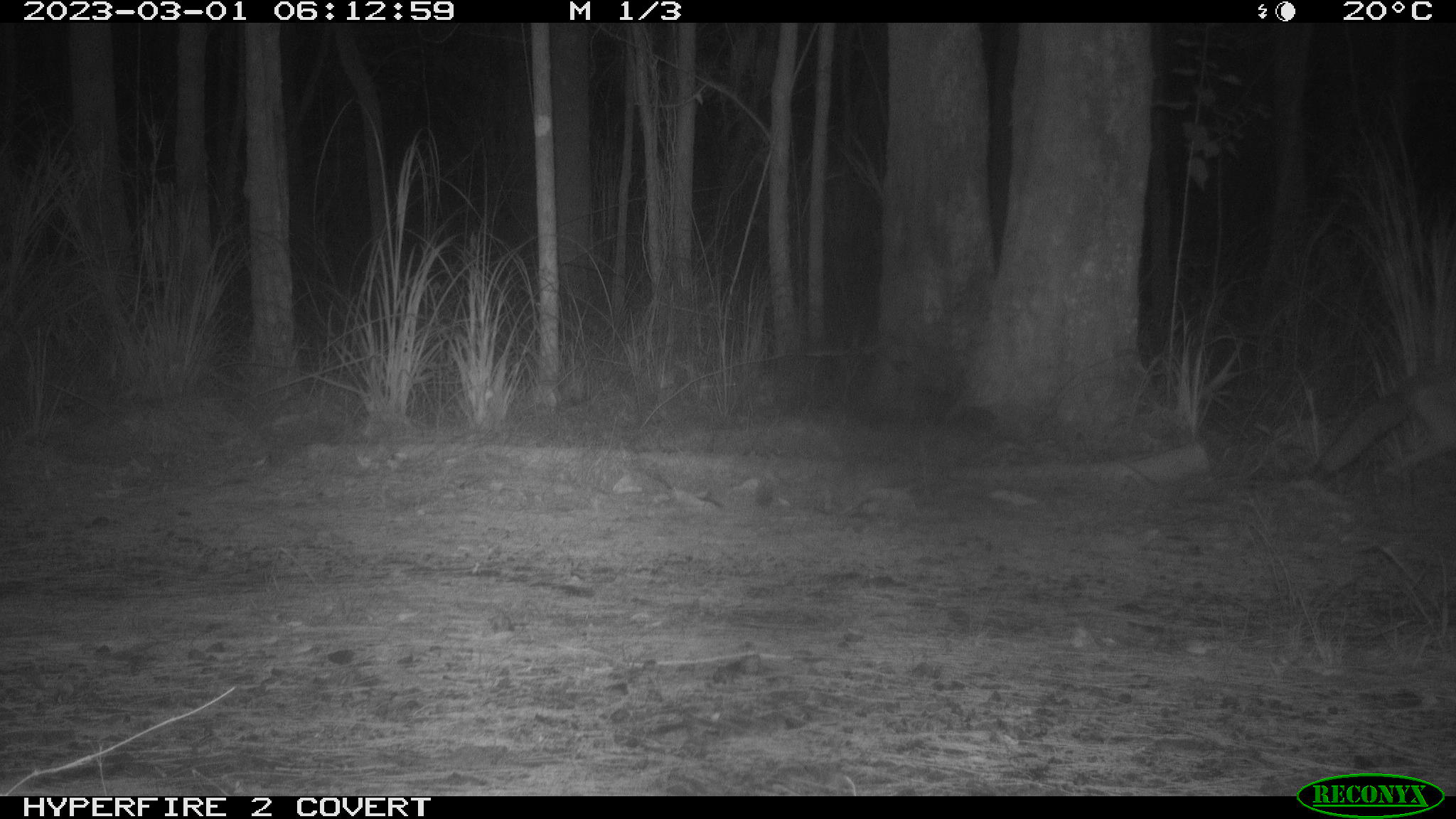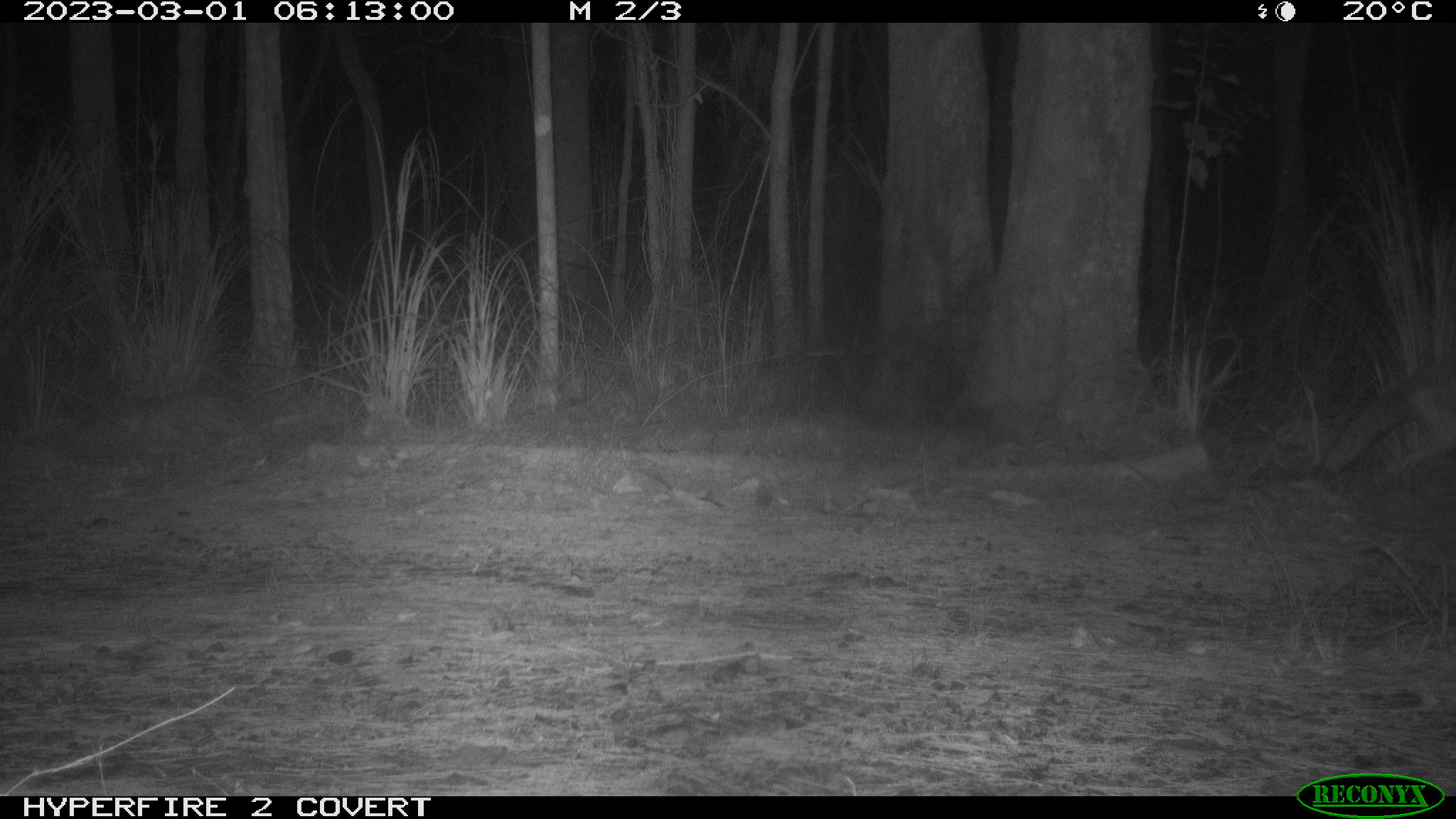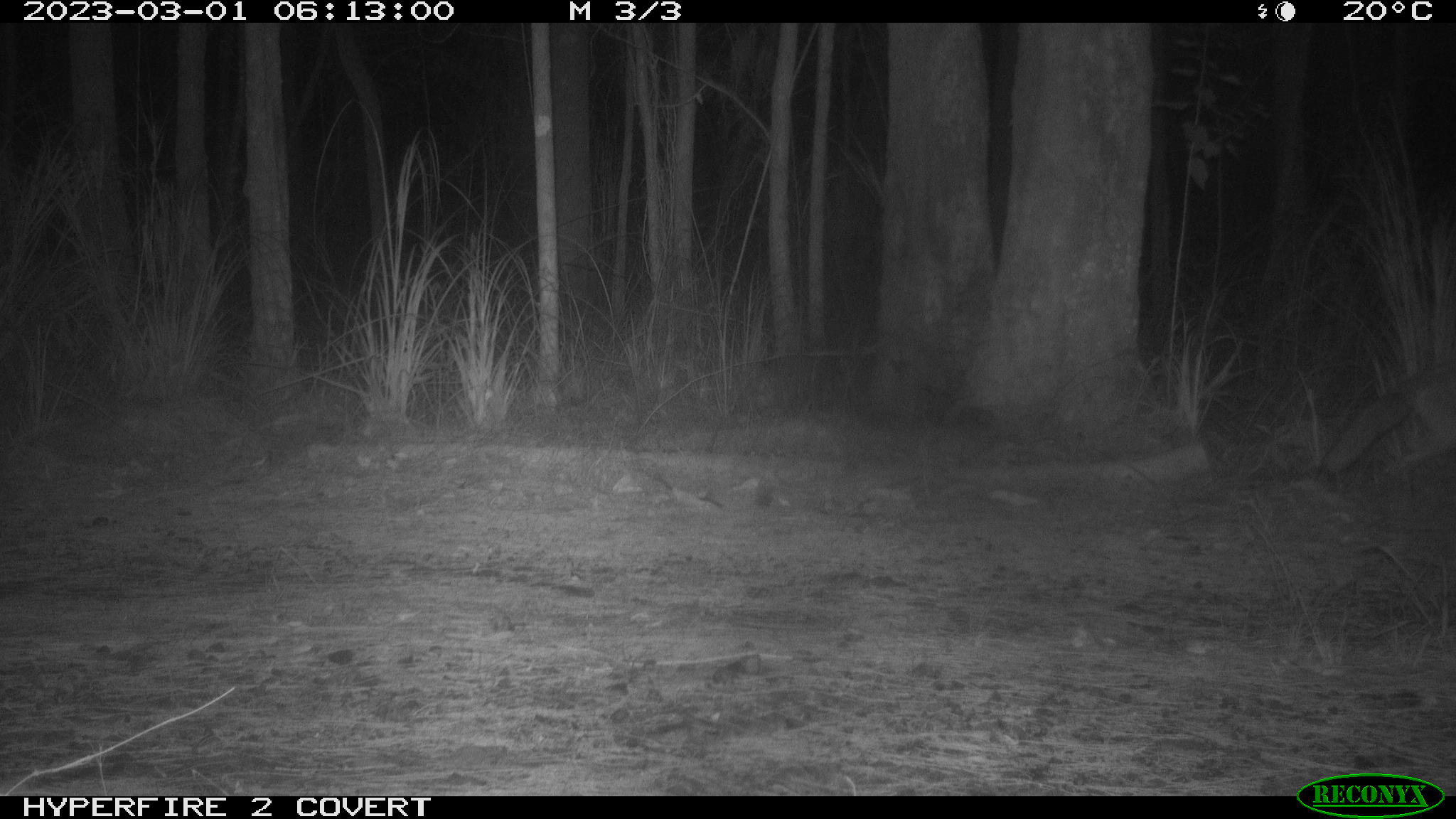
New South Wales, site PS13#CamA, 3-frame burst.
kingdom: Animalia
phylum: Chordata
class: Mammalia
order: Carnivora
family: Canidae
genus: Vulpes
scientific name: Vulpes vulpes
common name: red fox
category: fox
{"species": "fox (red fox) (Vulpes vulpes)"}